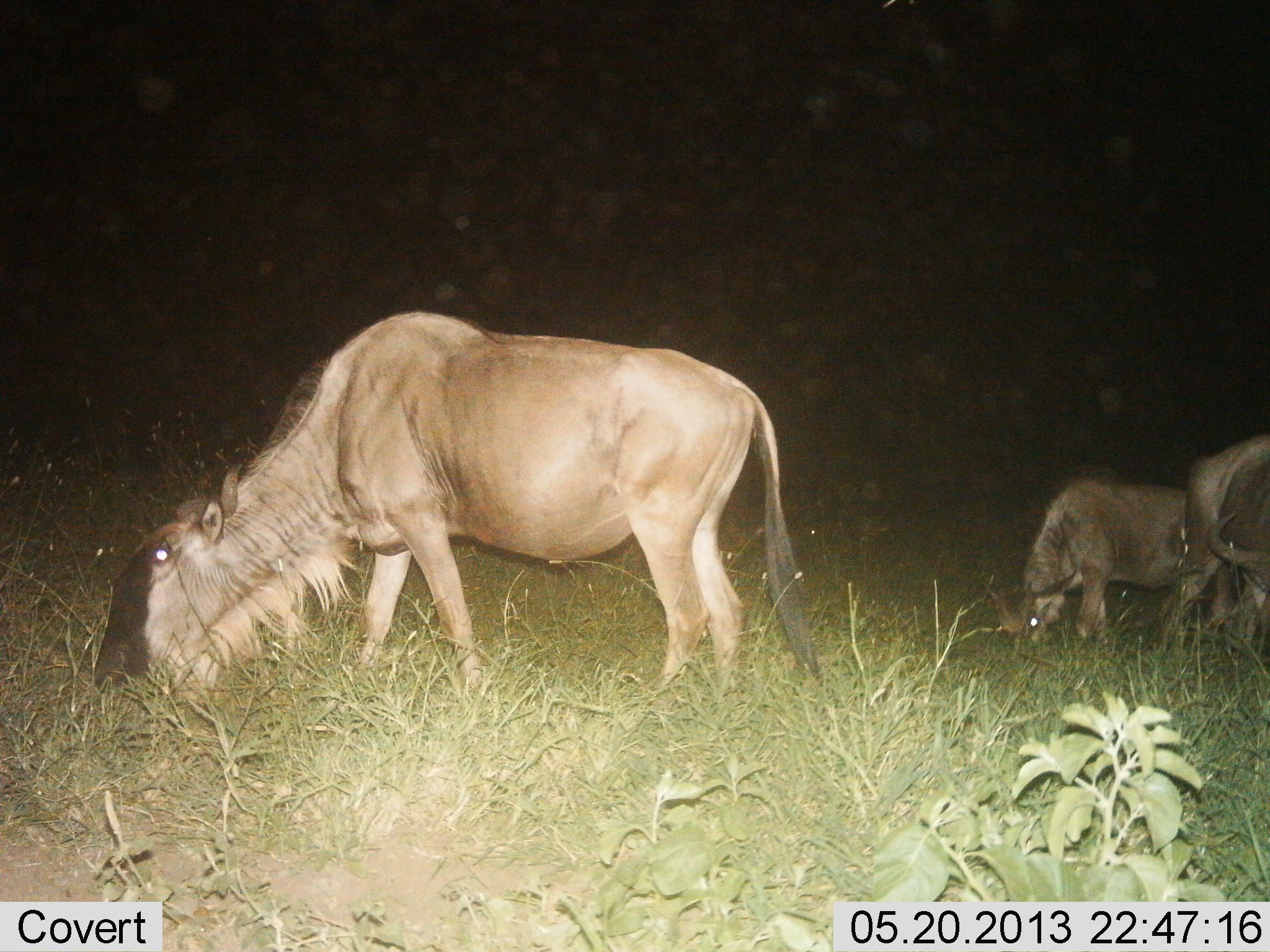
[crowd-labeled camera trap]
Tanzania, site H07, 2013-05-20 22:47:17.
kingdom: Animalia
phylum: Chordata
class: Mammalia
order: Artiodactyla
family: Bovidae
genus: Connochaetes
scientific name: Connochaetes taurinus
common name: blue wildebeest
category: wildebeest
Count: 3.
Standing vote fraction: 33%.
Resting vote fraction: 0%.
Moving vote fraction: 0%.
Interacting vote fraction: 0%.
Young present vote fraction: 30%.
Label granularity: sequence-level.